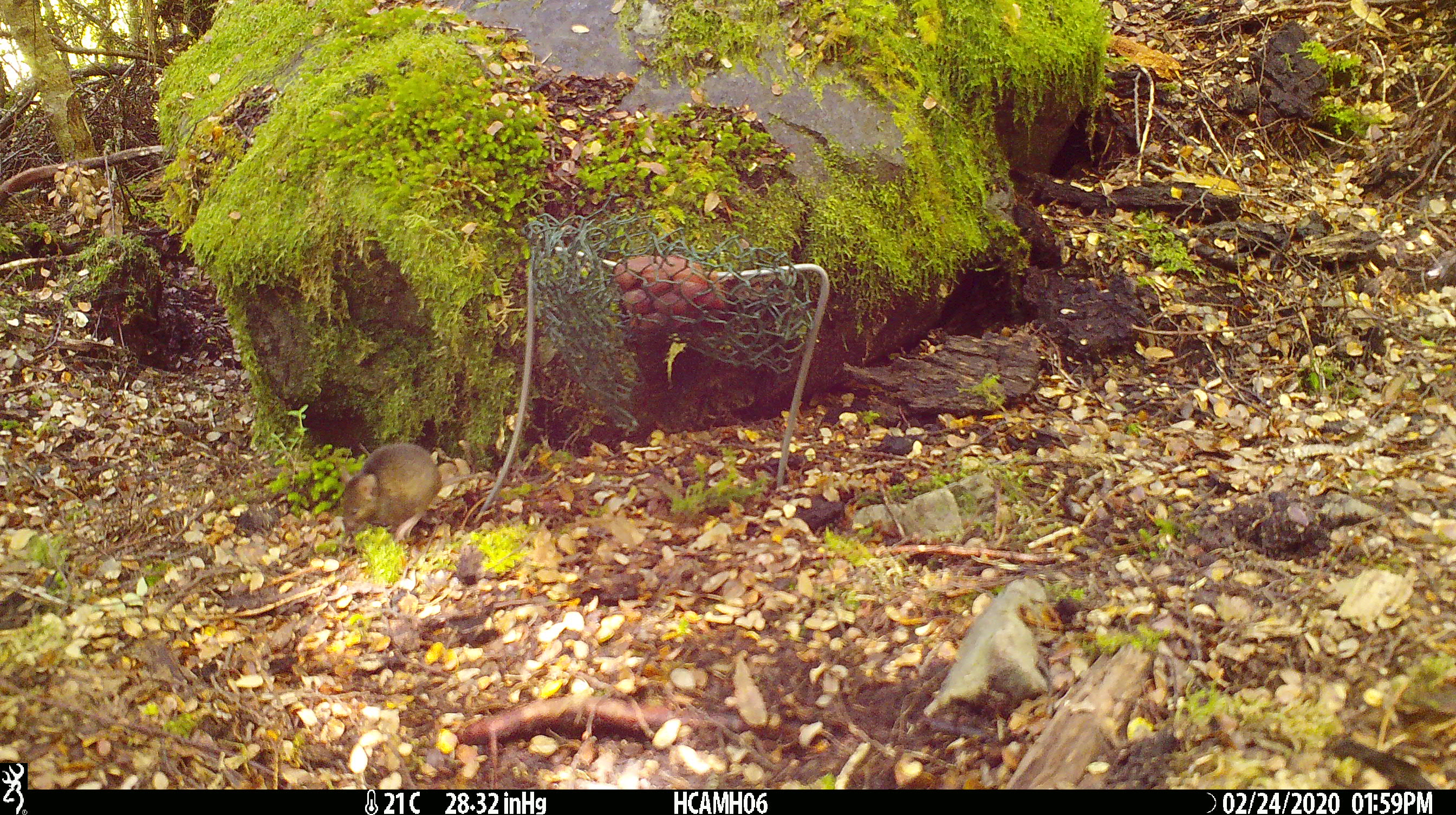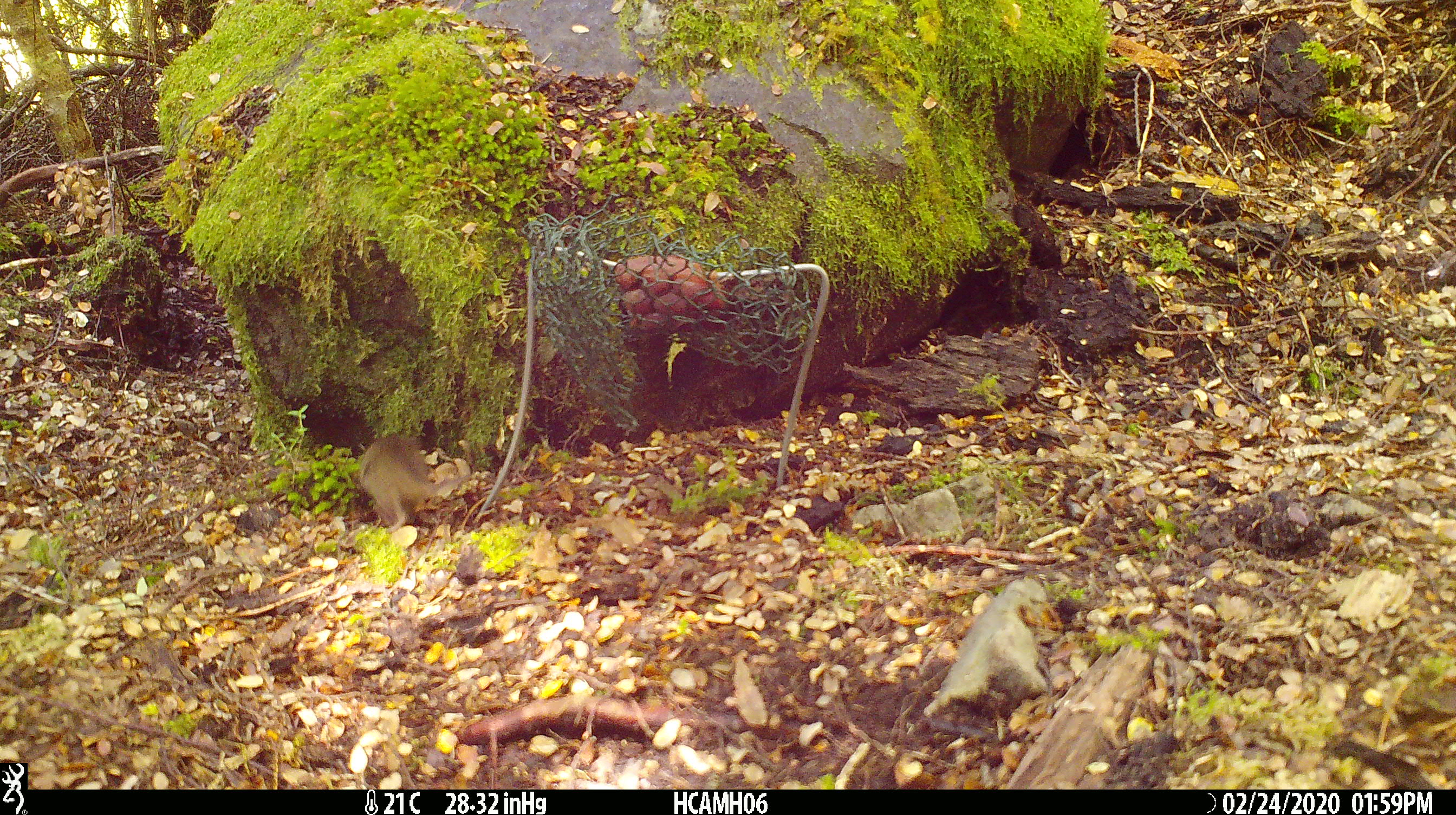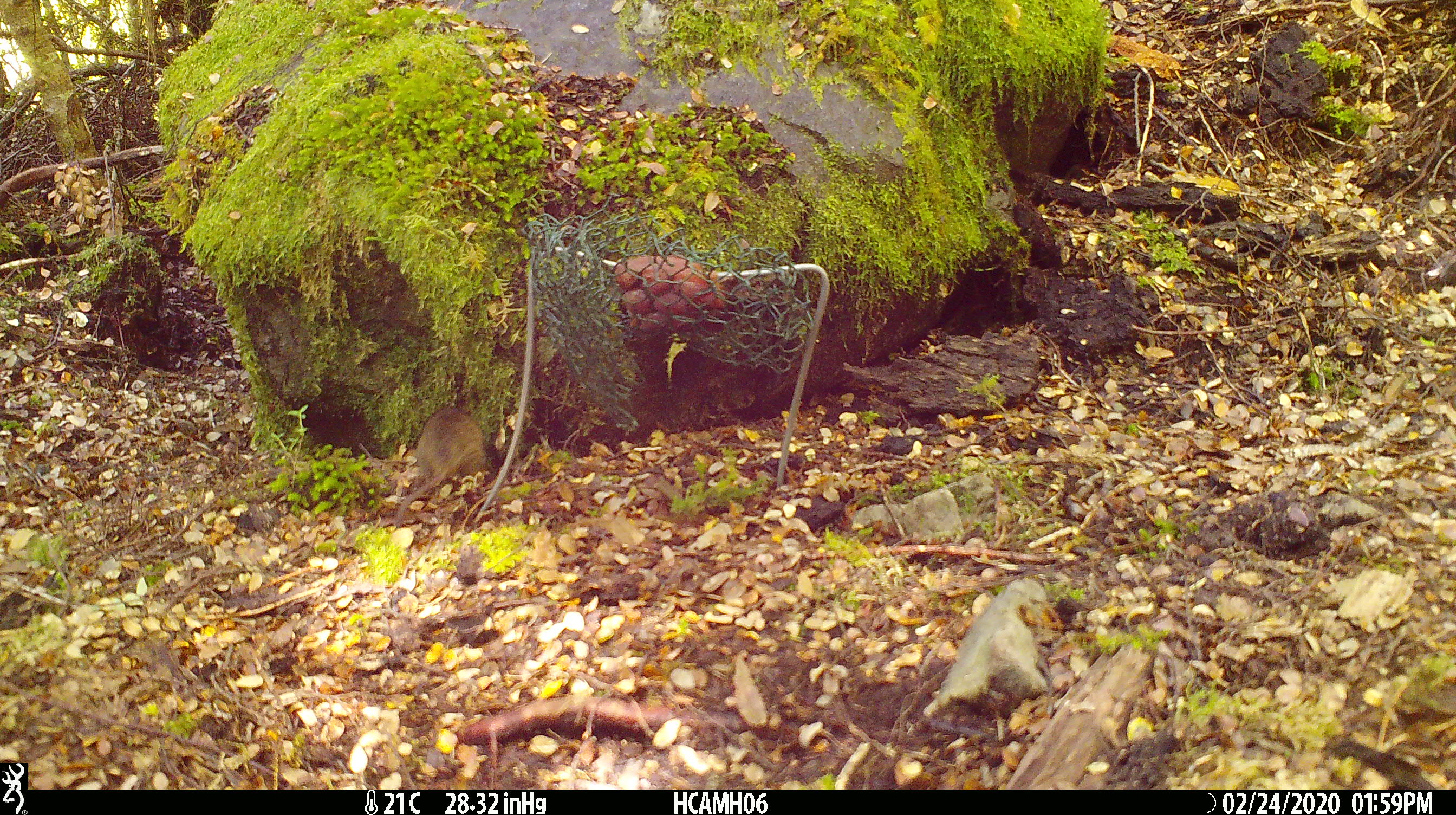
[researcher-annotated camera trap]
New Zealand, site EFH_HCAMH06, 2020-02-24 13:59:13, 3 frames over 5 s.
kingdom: Animalia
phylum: Chordata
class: Mammalia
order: Rodentia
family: Muridae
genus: Mus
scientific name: Mus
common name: mouse